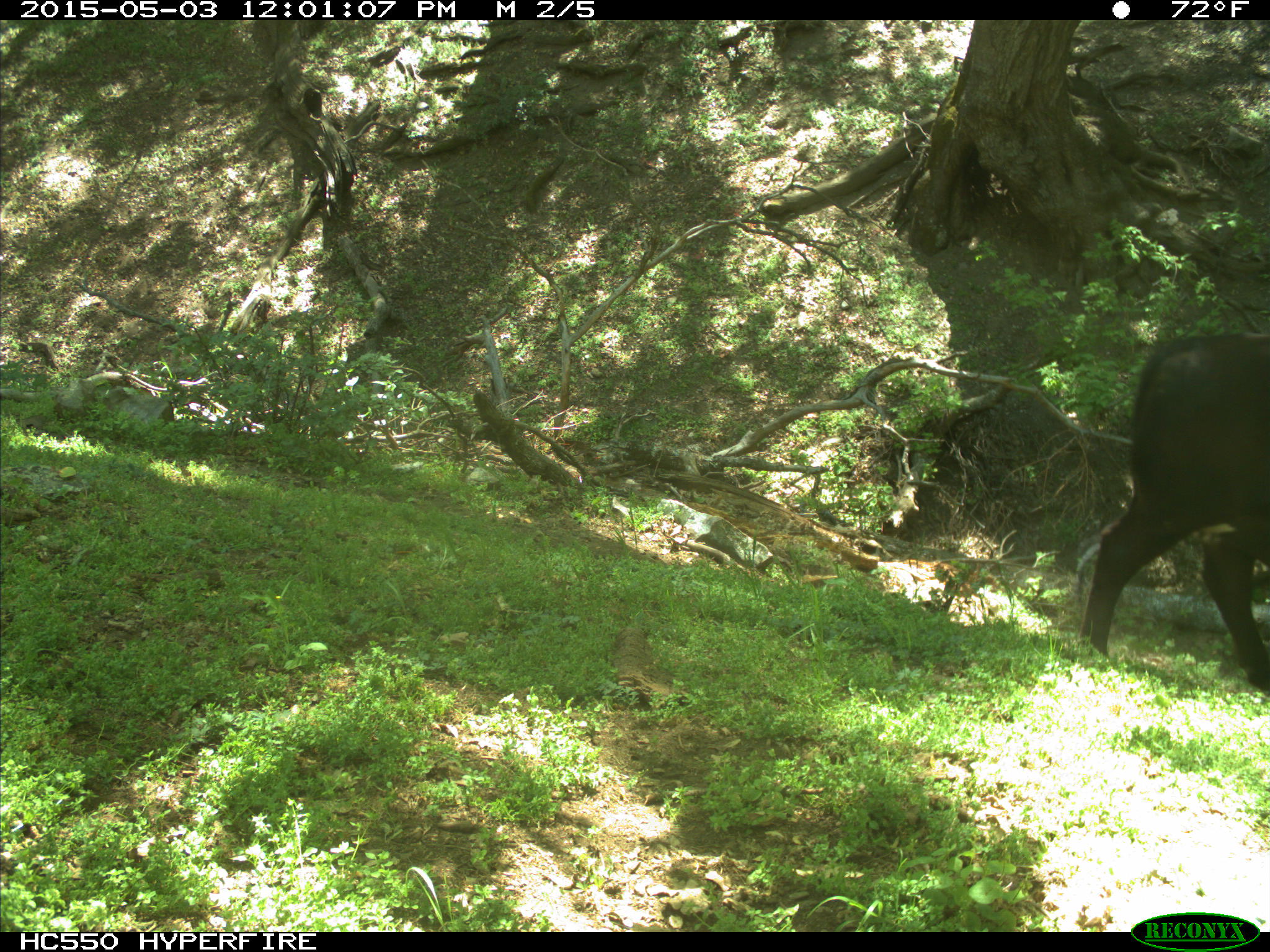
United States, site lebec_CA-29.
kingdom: Animalia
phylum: Chordata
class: Mammalia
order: Artiodactyla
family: Bovidae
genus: Bos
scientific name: Bos taurus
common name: domestic cow